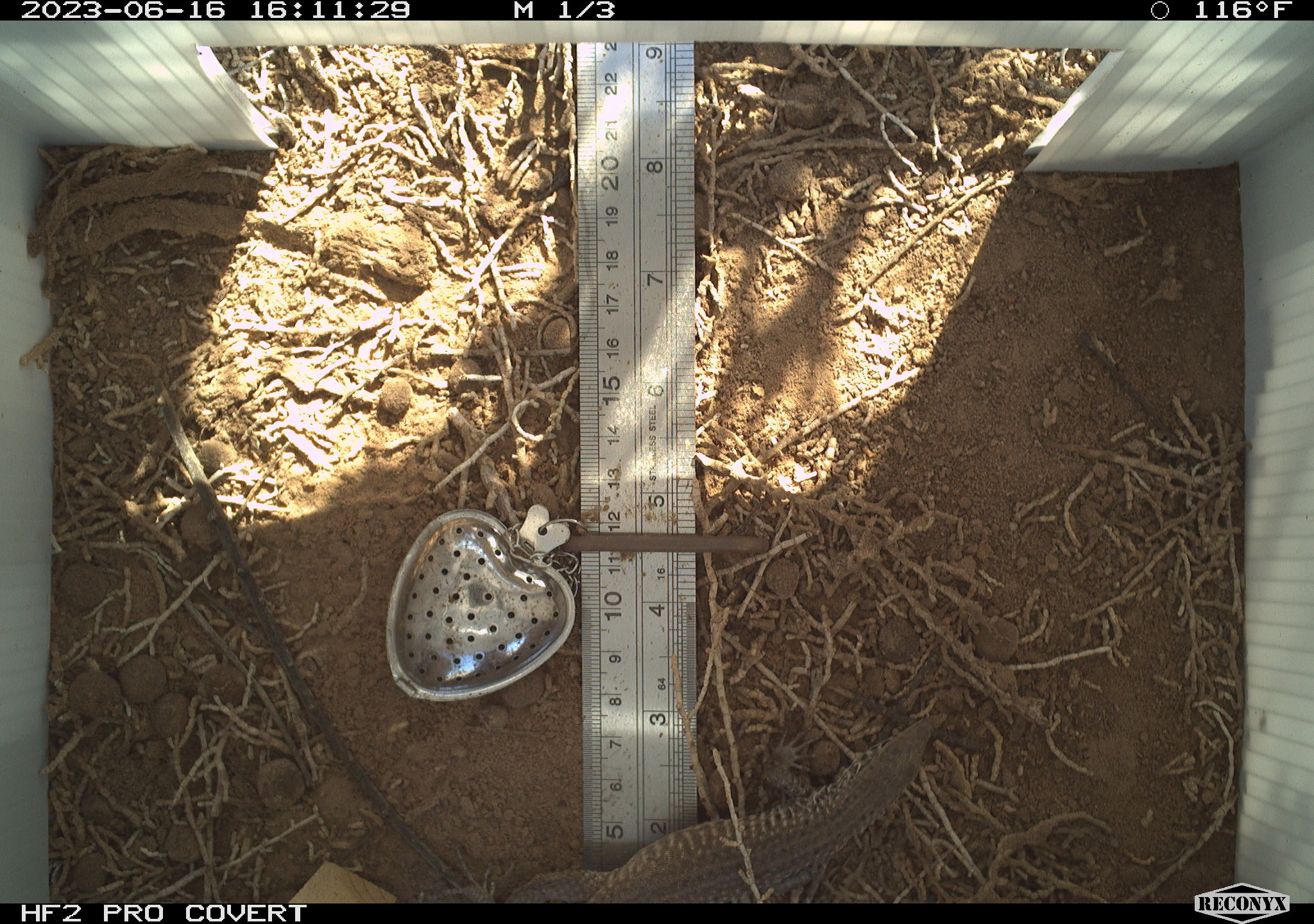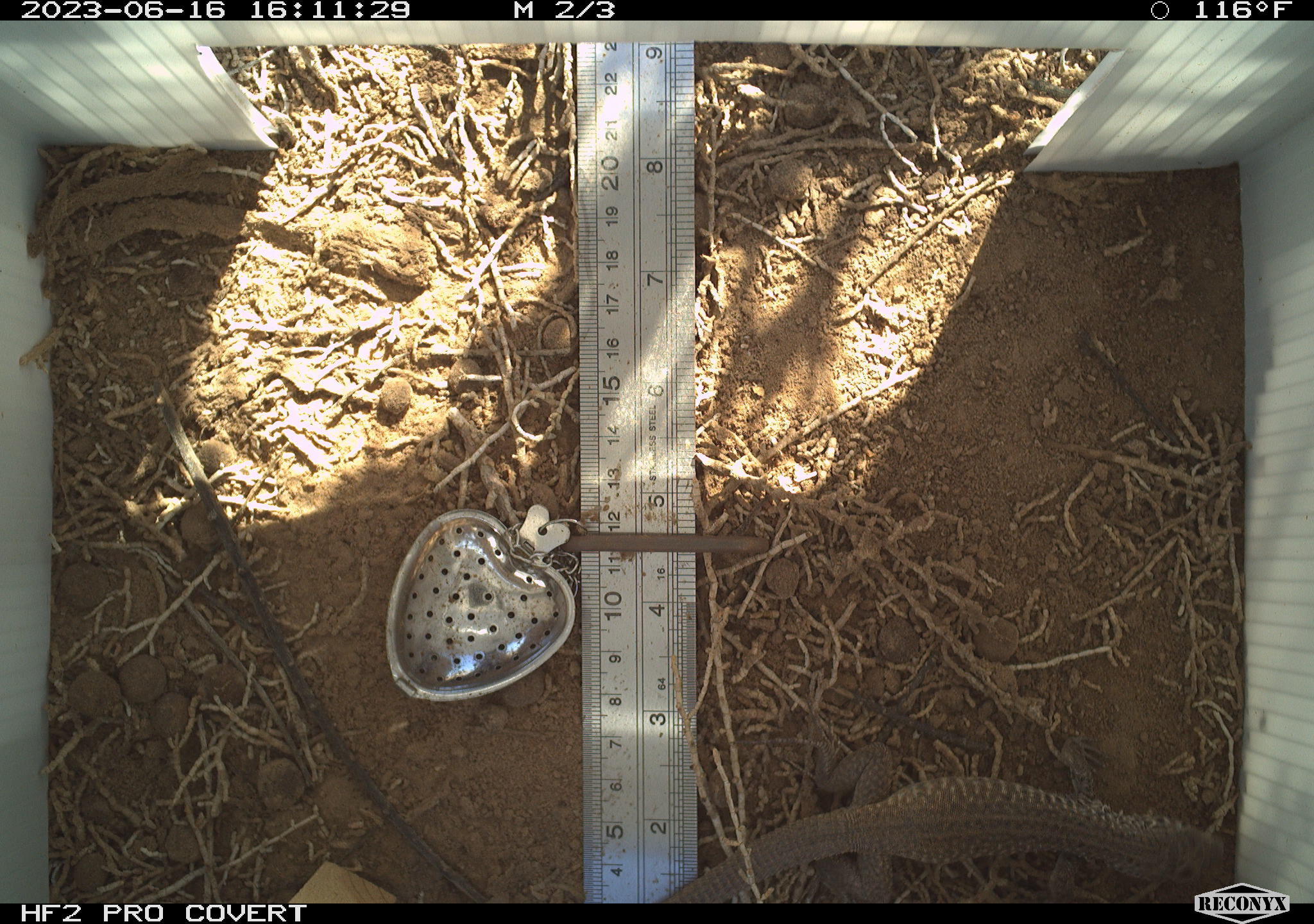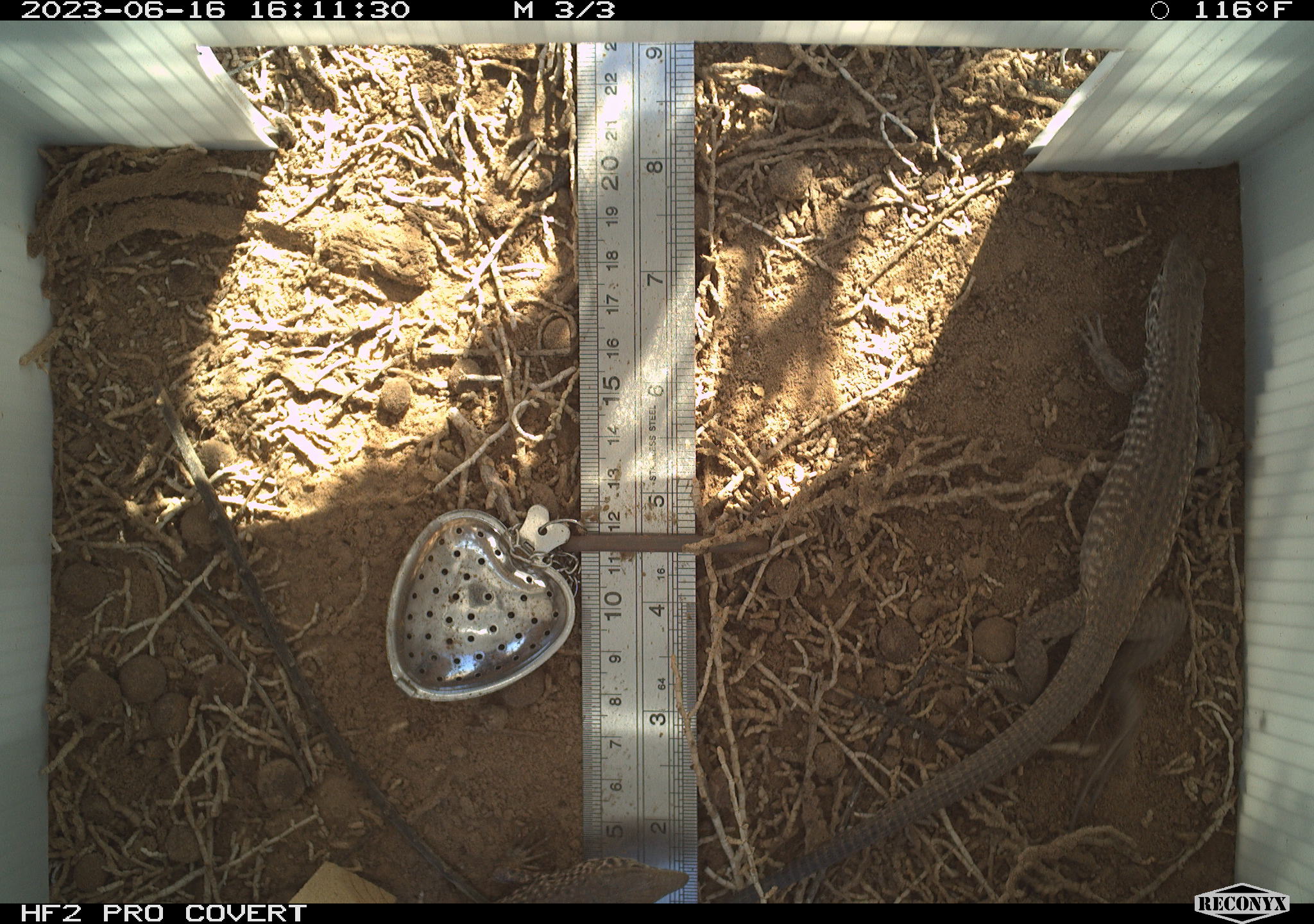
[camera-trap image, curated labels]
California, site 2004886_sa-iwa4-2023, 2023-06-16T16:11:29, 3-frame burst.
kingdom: Animalia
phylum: Chordata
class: Reptilia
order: Squamata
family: Teiidae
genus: Aspidoscelis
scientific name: Aspidoscelis tigris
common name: western whiptail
Western whiptail (Aspidoscelis tigris).